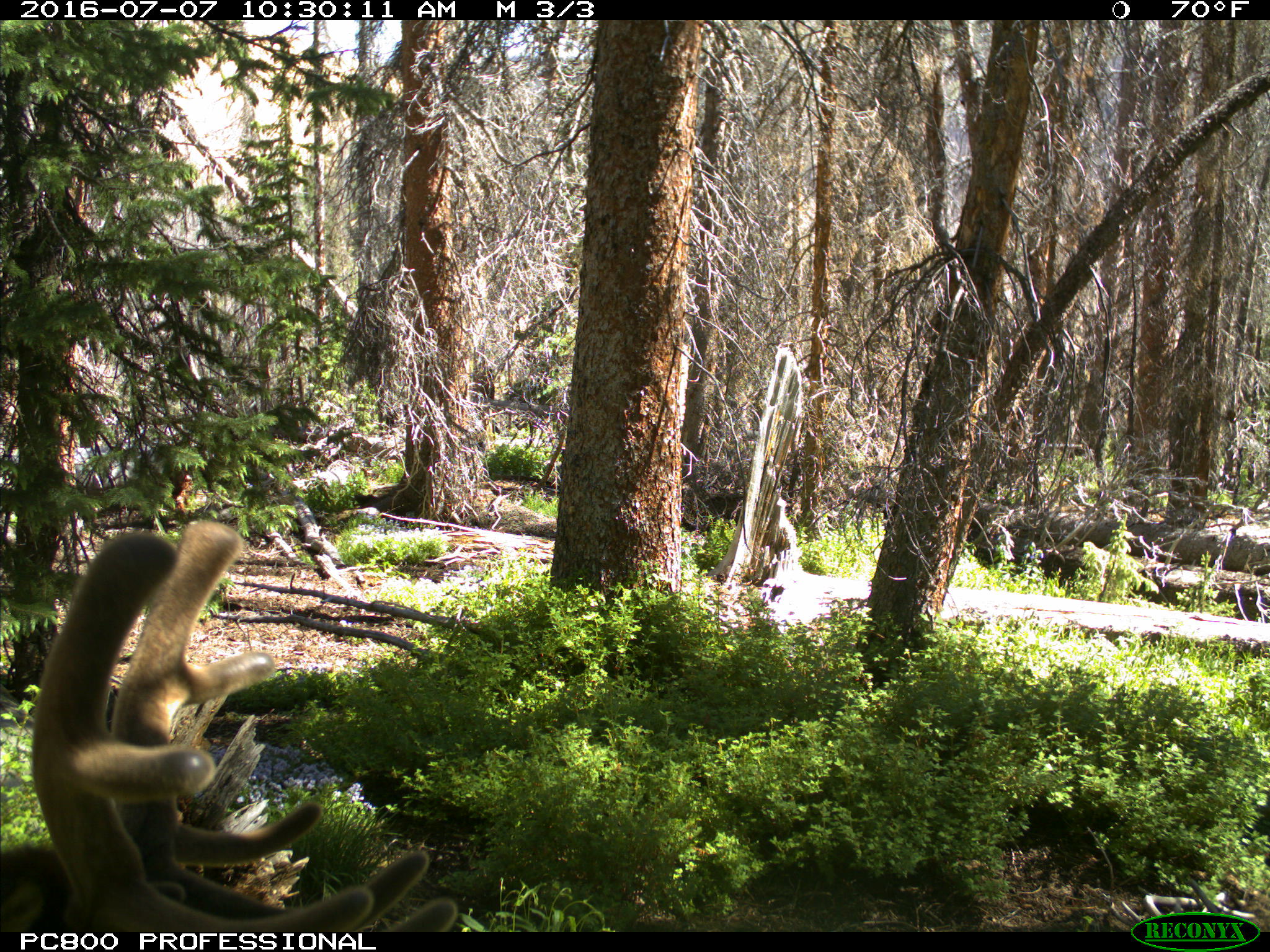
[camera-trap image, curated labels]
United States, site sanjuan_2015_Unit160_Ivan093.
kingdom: Animalia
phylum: Chordata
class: Mammalia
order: Artiodactyla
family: Cervidae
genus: Cervus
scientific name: Cervus elaphus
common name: red deer